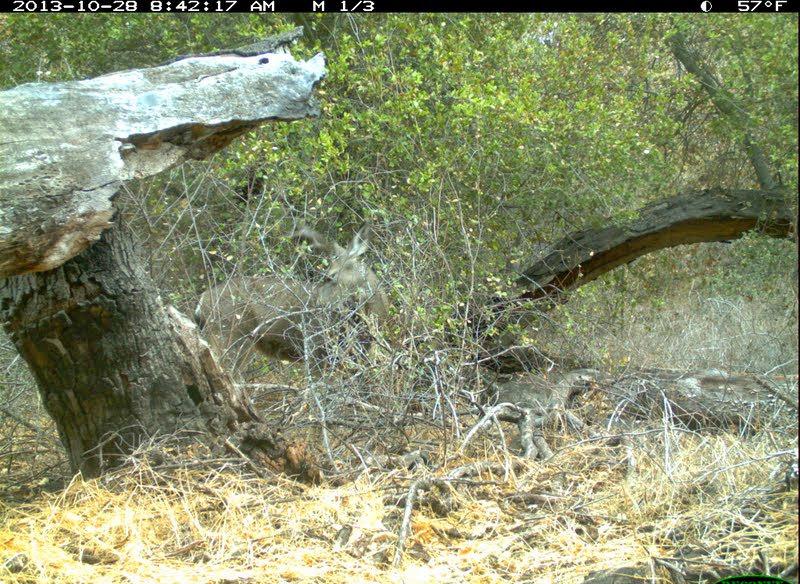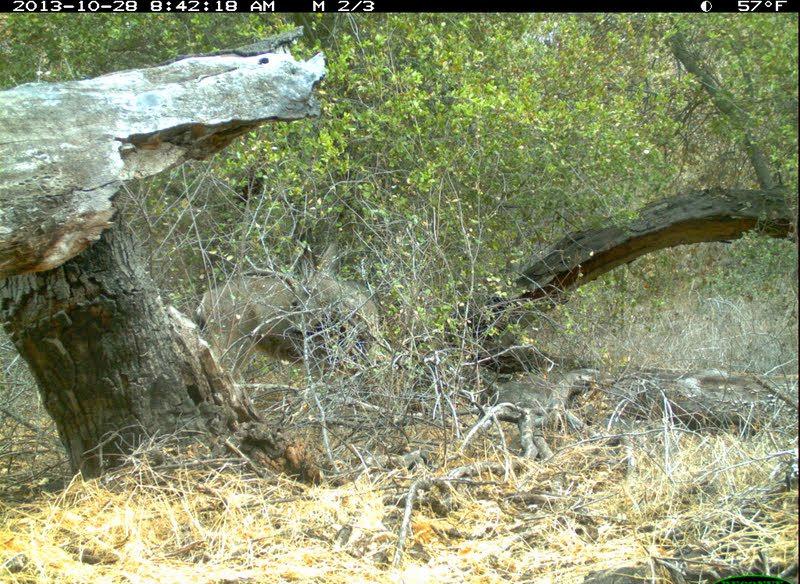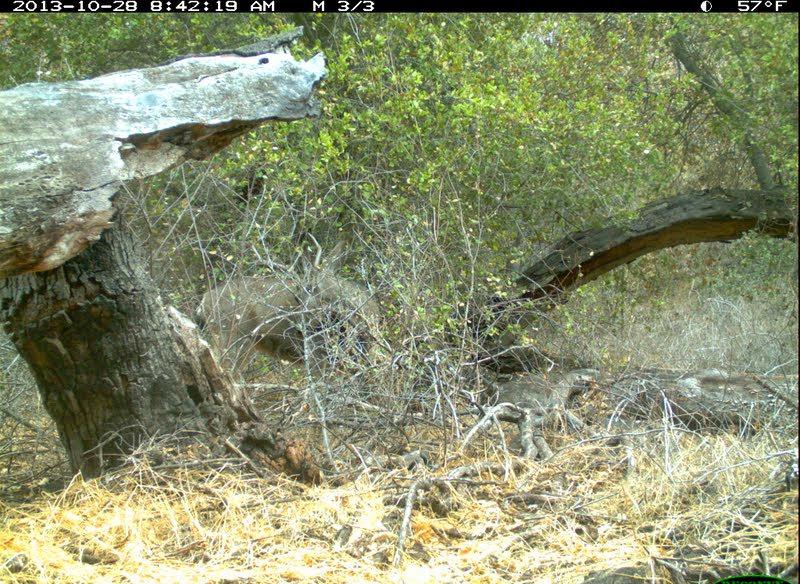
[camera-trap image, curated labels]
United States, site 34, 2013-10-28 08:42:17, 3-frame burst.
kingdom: Animalia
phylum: Chordata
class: Mammalia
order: Artiodactyla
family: Cervidae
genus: Odocoileus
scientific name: Odocoileus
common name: deer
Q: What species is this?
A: Deer (Odocoileus).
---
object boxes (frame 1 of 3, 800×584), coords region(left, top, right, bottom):
deer: region(190, 218, 405, 421)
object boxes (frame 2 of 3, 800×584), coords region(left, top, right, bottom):
deer: region(190, 235, 402, 440)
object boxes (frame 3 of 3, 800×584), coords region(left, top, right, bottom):
deer: region(175, 233, 393, 408)